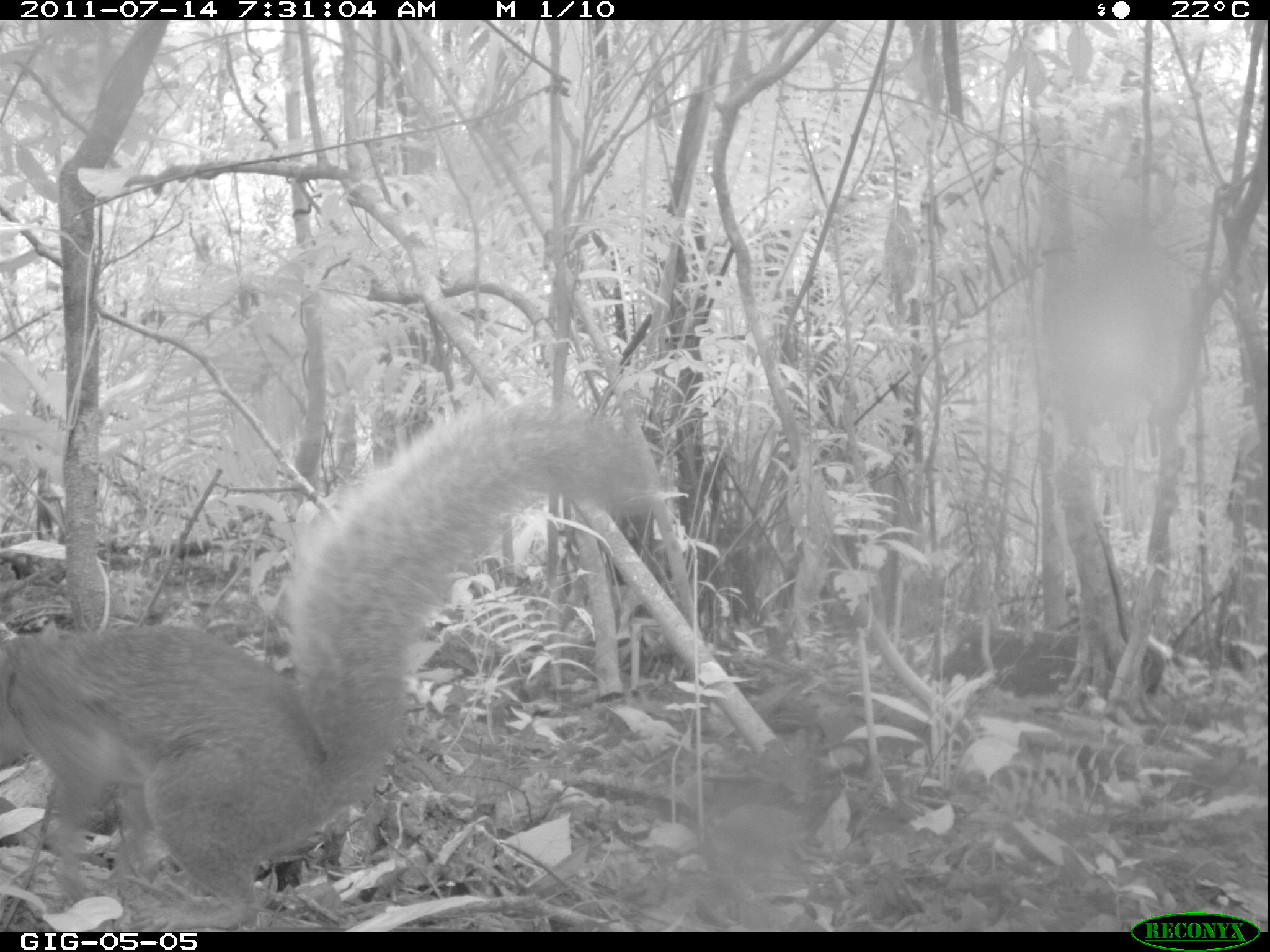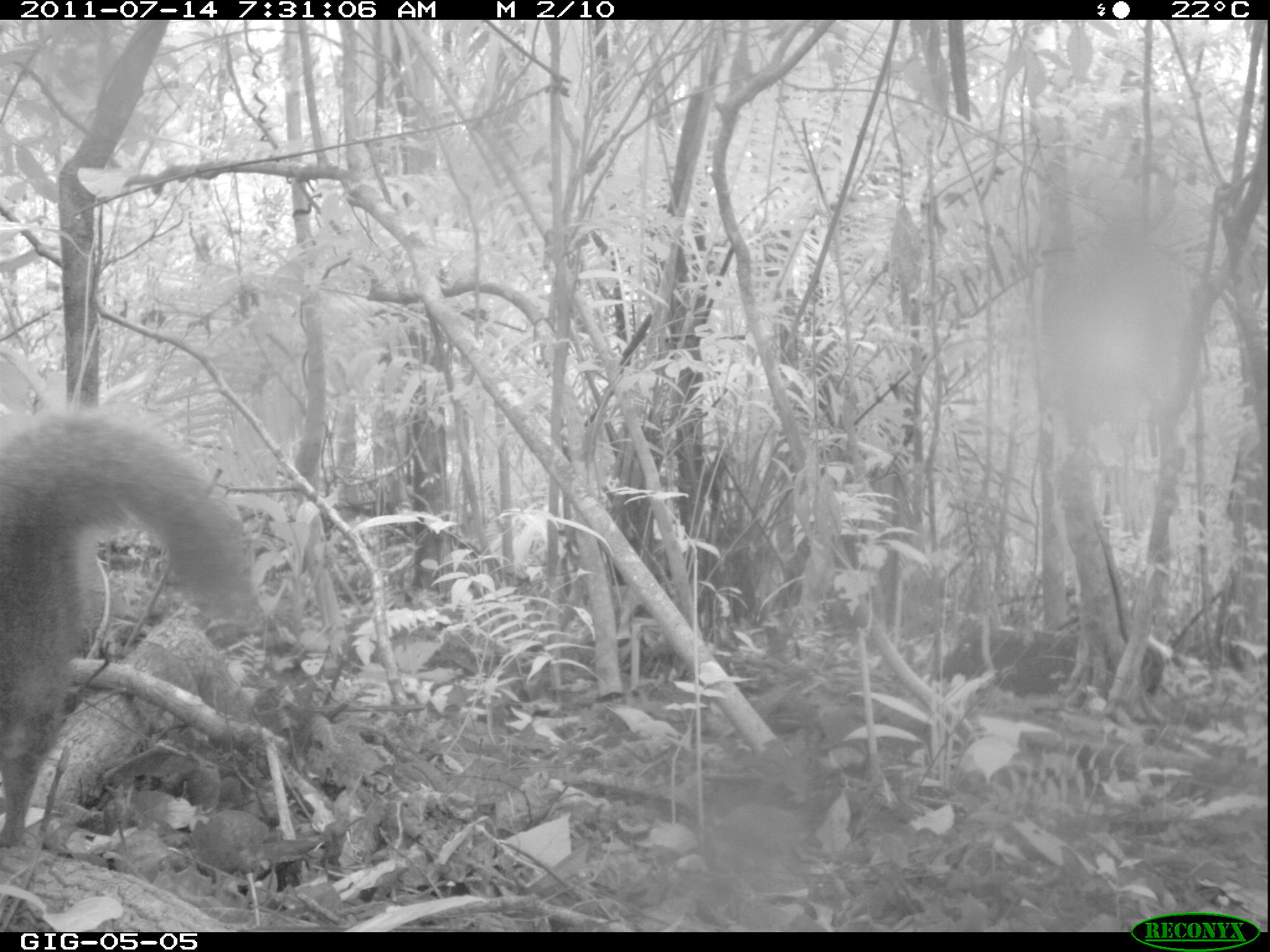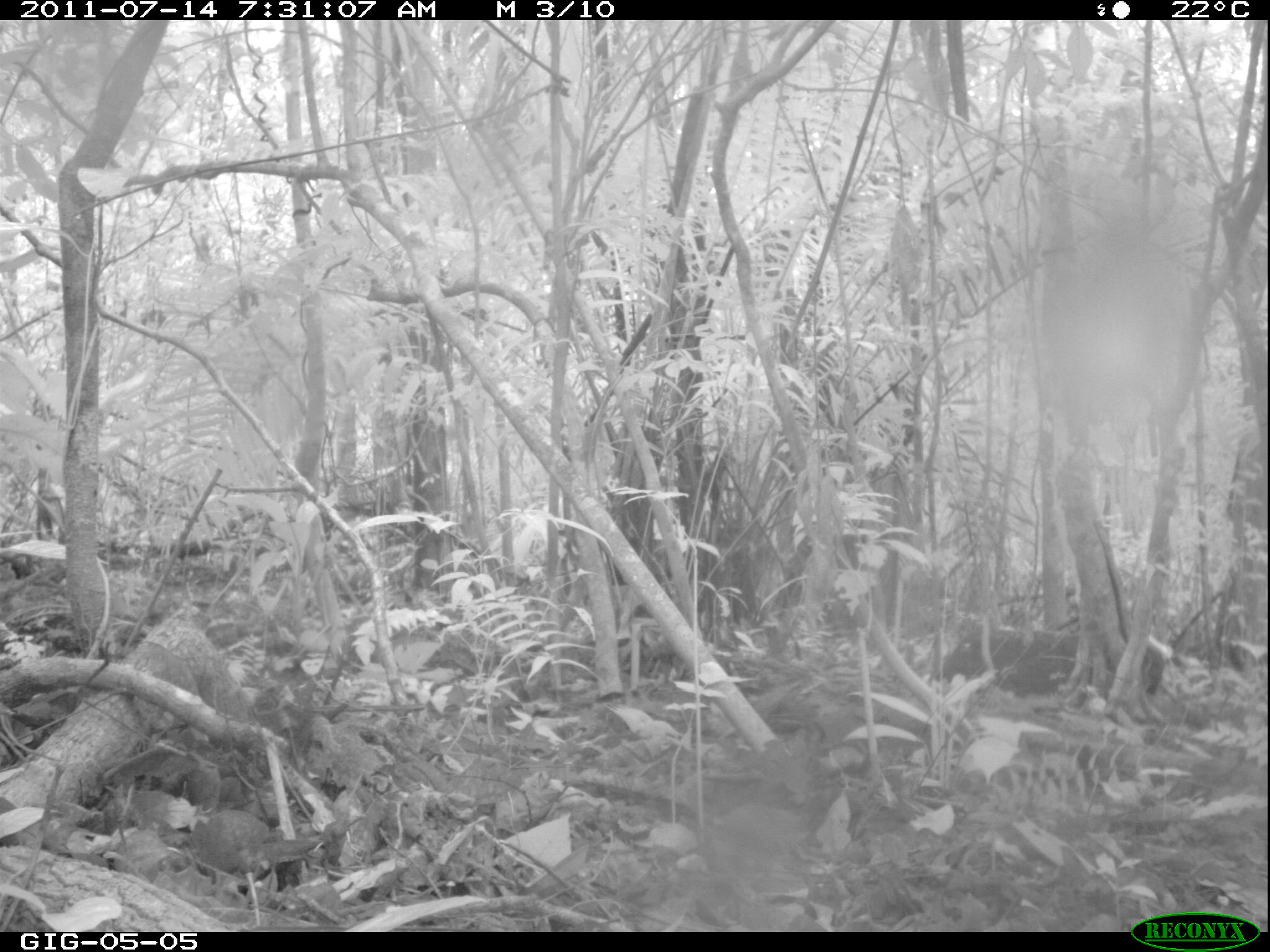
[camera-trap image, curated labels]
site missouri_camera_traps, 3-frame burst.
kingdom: Animalia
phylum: Chordata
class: Mammalia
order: Rodentia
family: Sciuridae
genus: Tamiasciurus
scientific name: Tamiasciurus hudsonicus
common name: red squirrel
Red squirrel (Tamiasciurus hudsonicus). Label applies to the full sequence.